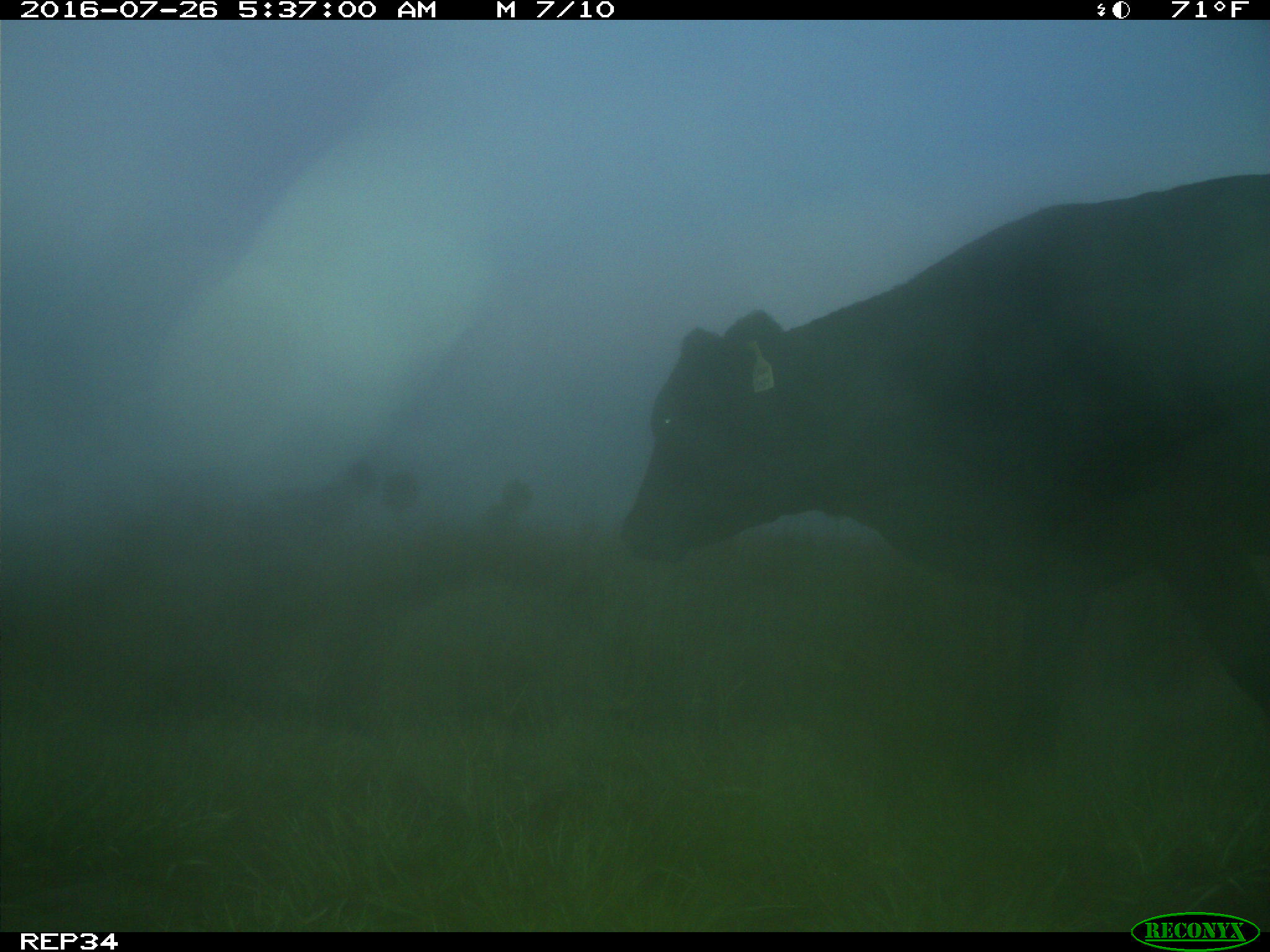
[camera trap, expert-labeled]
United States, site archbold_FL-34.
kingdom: Animalia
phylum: Chordata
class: Mammalia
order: Artiodactyla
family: Bovidae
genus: Bos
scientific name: Bos taurus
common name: domestic cow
Bos taurus (domestic cow).